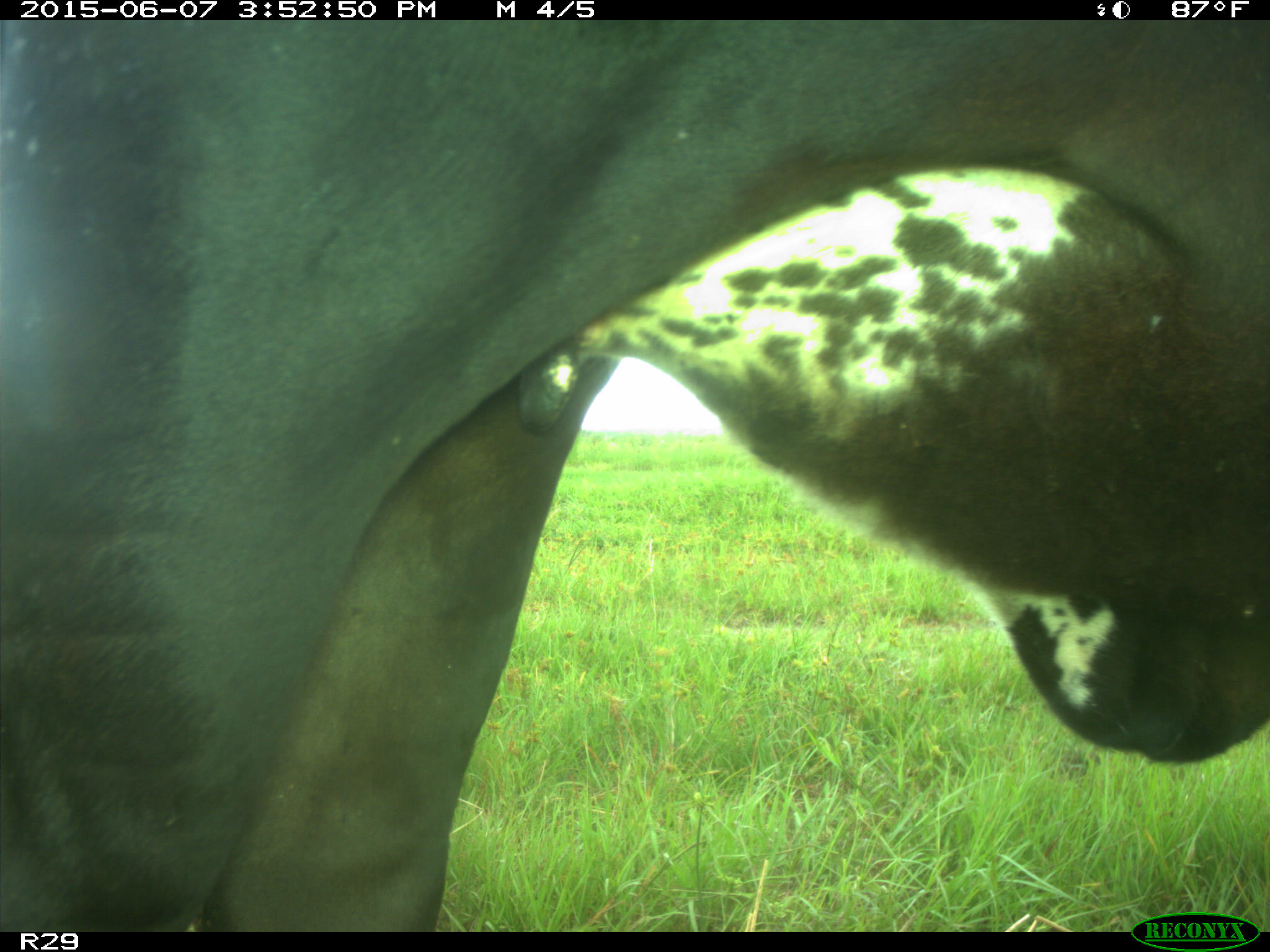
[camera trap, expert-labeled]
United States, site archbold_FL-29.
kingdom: Animalia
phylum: Chordata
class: Mammalia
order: Artiodactyla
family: Bovidae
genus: Bos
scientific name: Bos taurus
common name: domestic cow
Bos taurus (domestic cow).